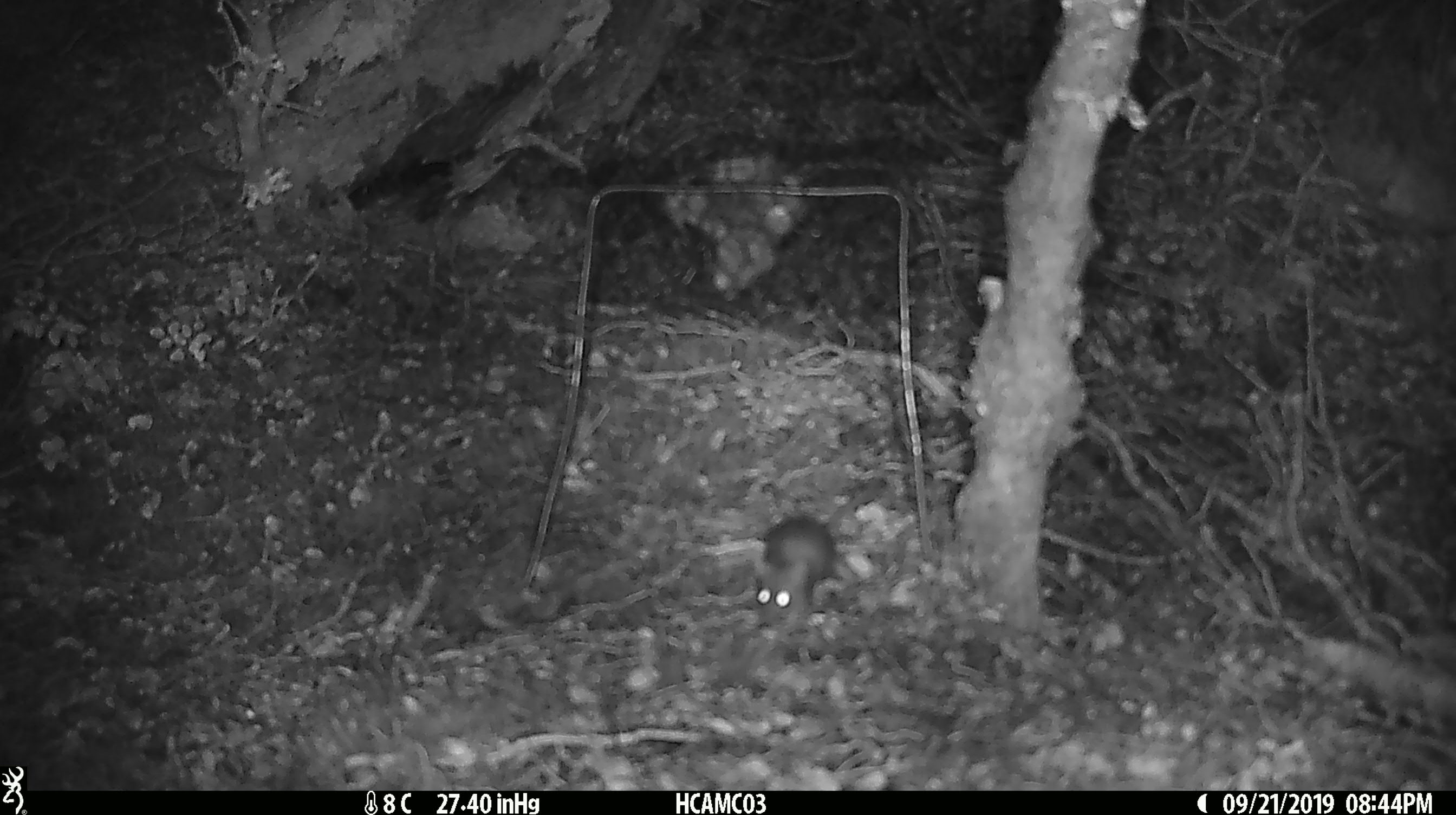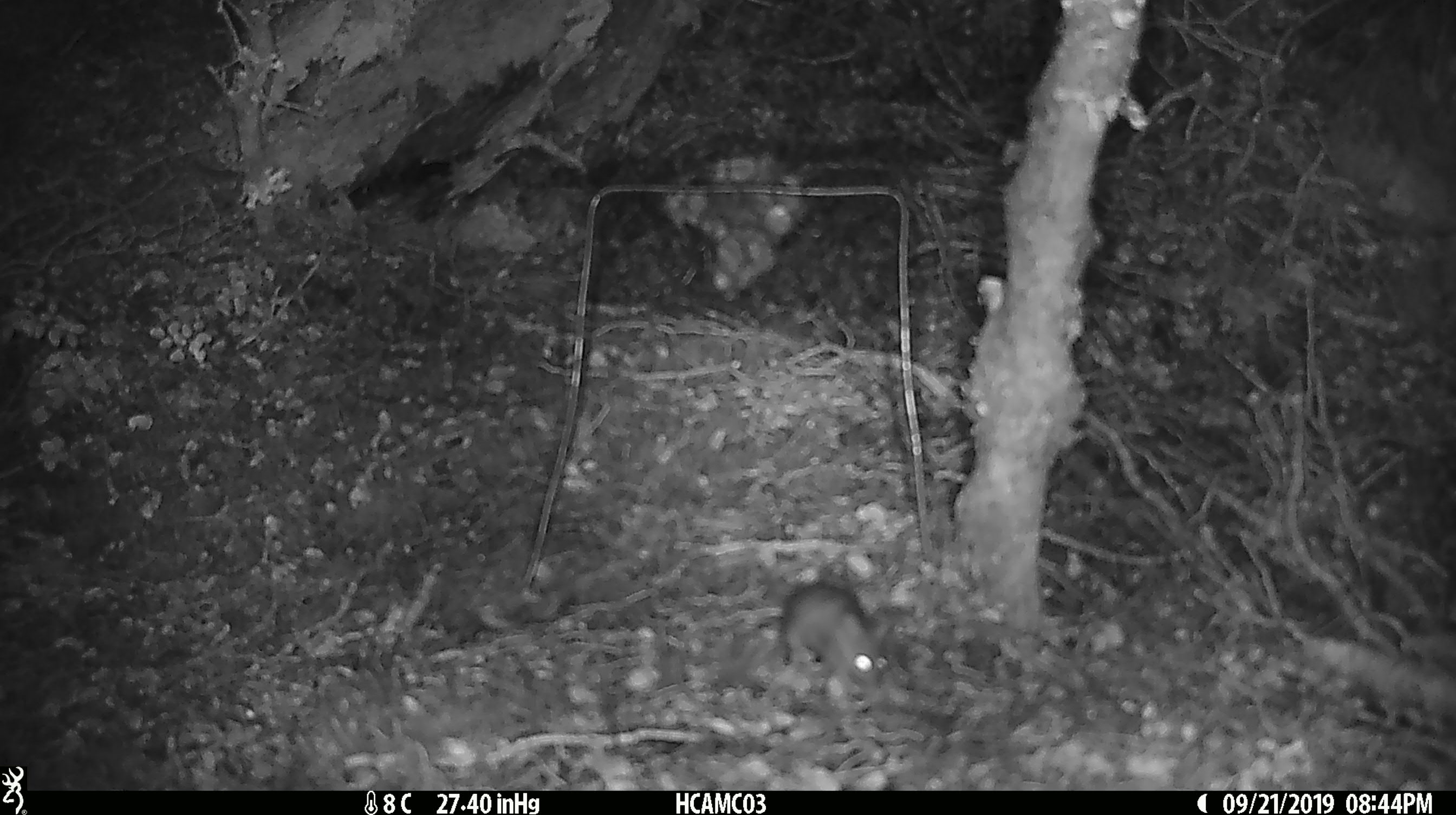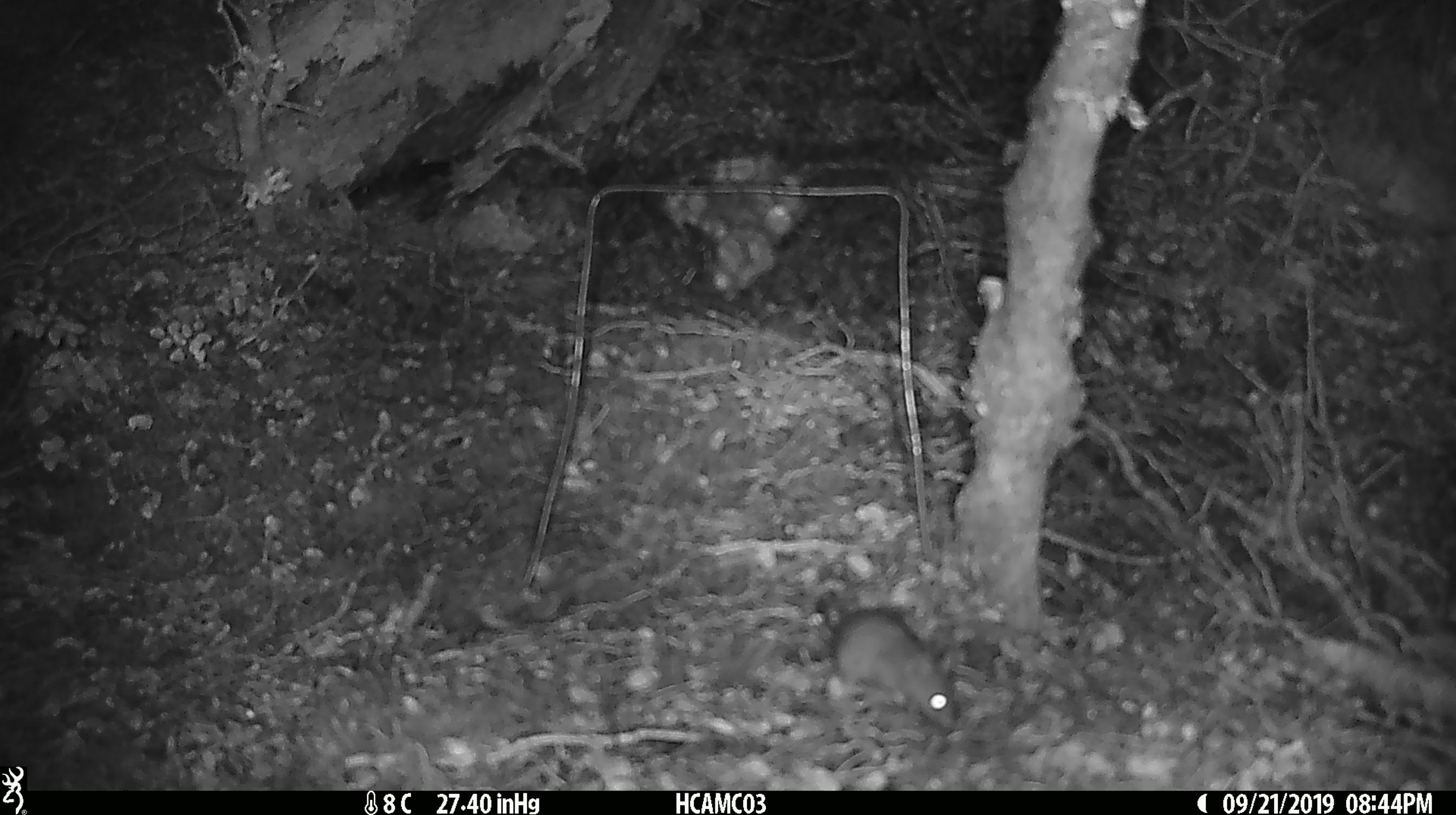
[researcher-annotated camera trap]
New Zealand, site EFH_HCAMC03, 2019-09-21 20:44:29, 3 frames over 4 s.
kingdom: Animalia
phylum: Chordata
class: Mammalia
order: Rodentia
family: Muridae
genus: Mus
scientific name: Mus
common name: mouse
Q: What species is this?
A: Mouse (Mus).